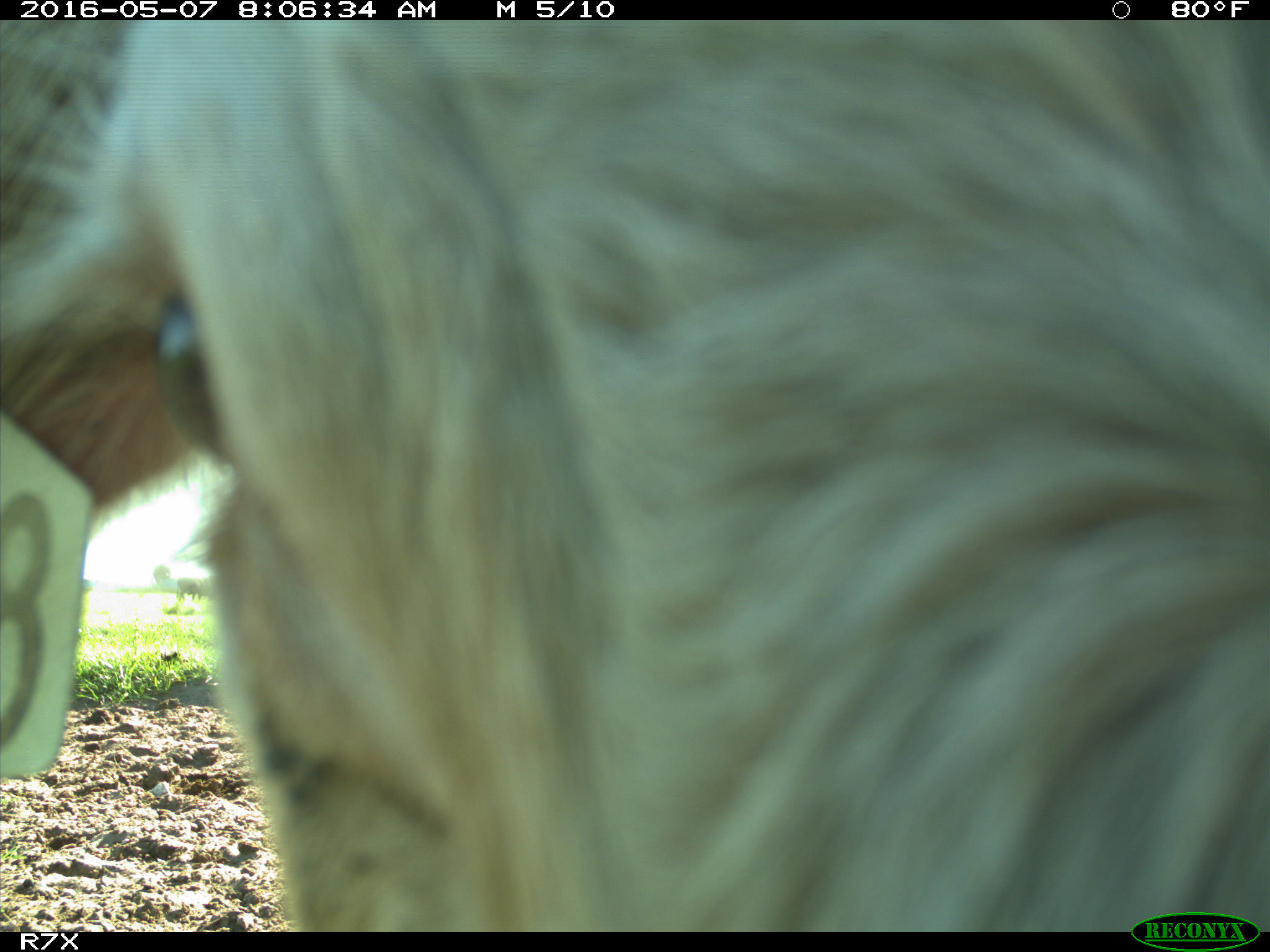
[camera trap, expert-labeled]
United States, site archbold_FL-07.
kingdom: Animalia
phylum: Chordata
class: Mammalia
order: Artiodactyla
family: Bovidae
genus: Bos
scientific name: Bos taurus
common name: domestic cow